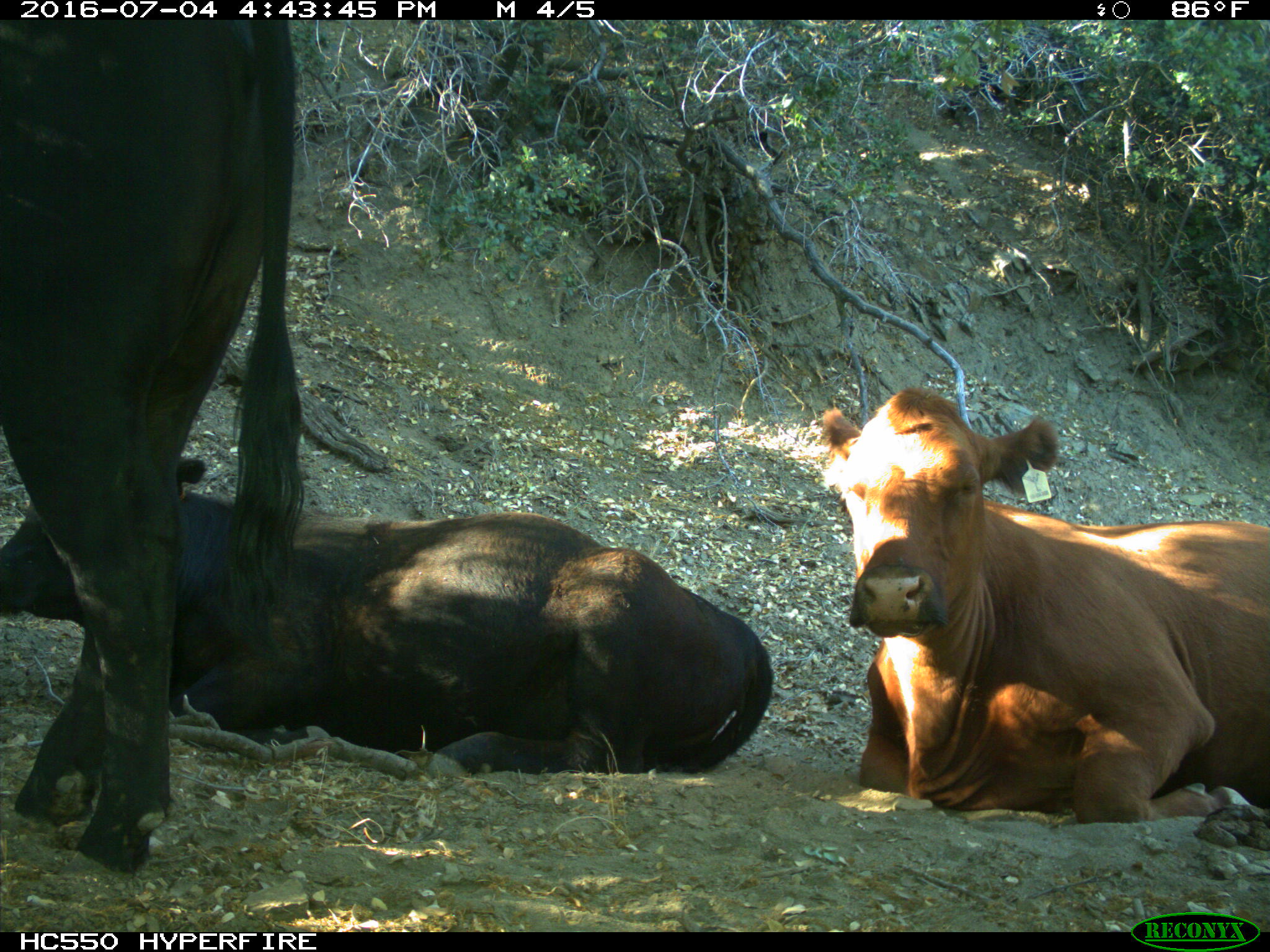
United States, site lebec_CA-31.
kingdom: Animalia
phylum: Chordata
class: Mammalia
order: Artiodactyla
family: Bovidae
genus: Bos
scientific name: Bos taurus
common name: domestic cow